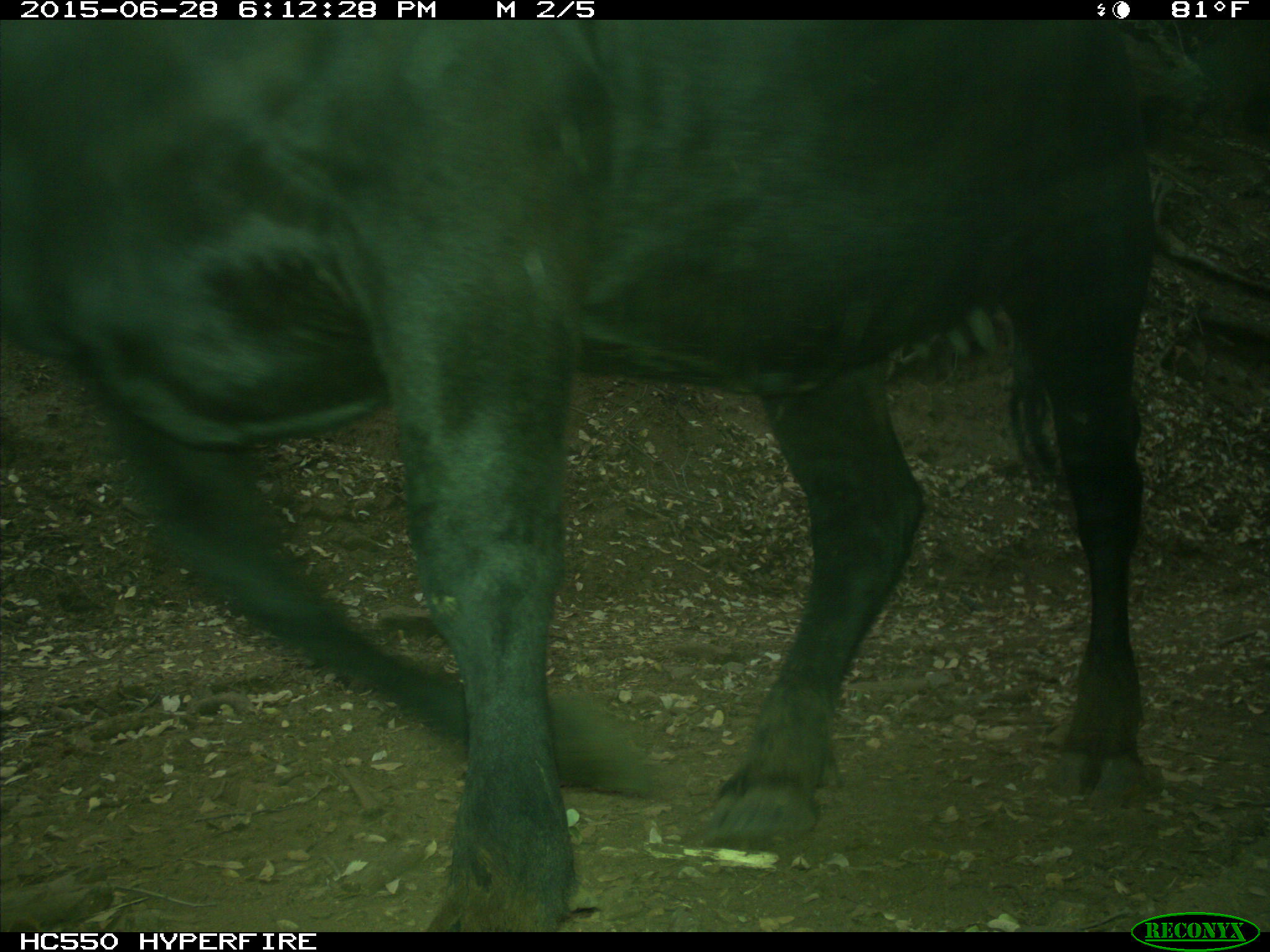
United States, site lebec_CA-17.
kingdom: Animalia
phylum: Chordata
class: Mammalia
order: Artiodactyla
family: Bovidae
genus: Bos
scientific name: Bos taurus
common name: domestic cow